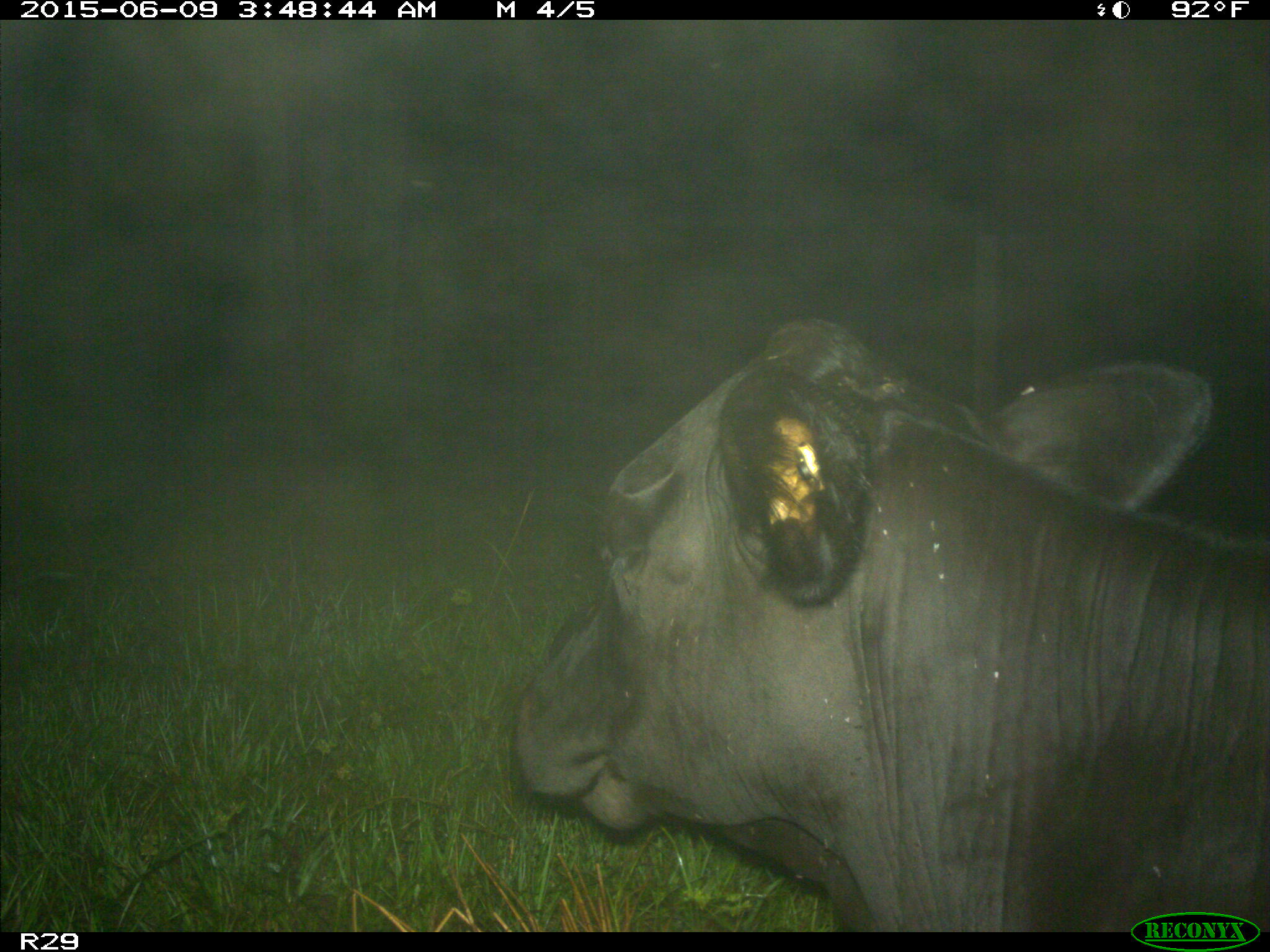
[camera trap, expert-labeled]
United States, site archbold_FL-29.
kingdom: Animalia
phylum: Chordata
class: Mammalia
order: Artiodactyla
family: Bovidae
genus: Bos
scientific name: Bos taurus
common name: domestic cow